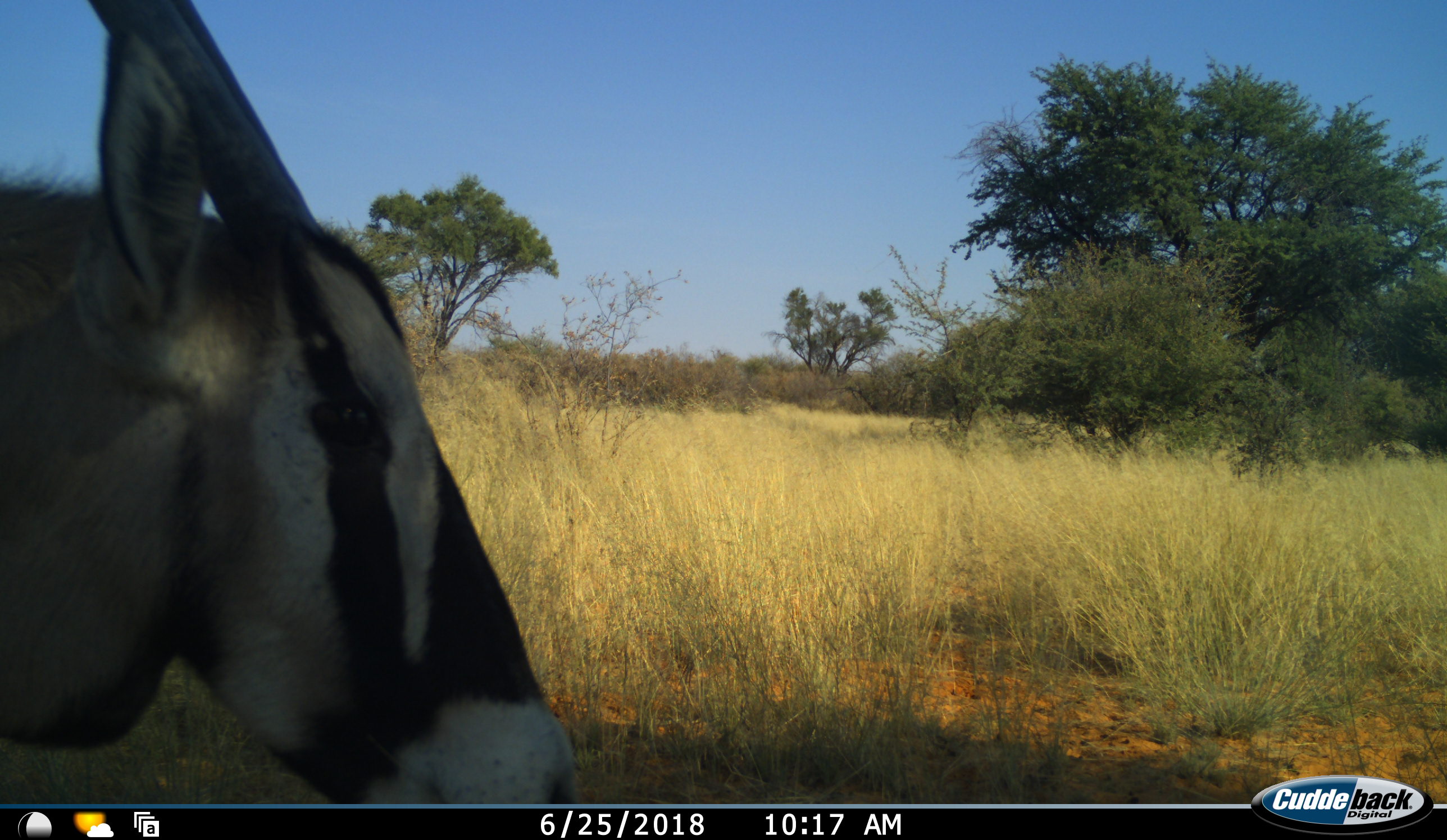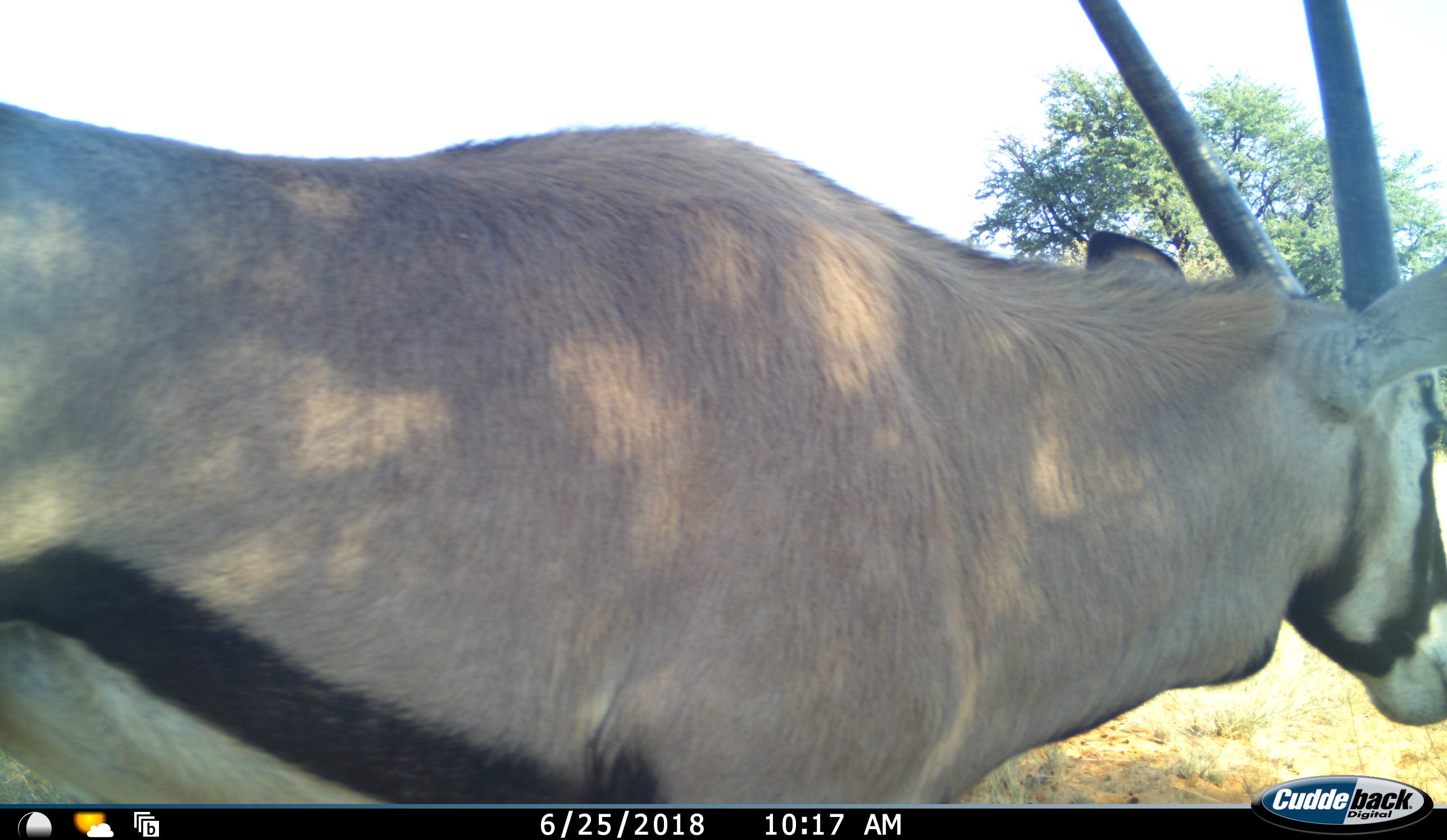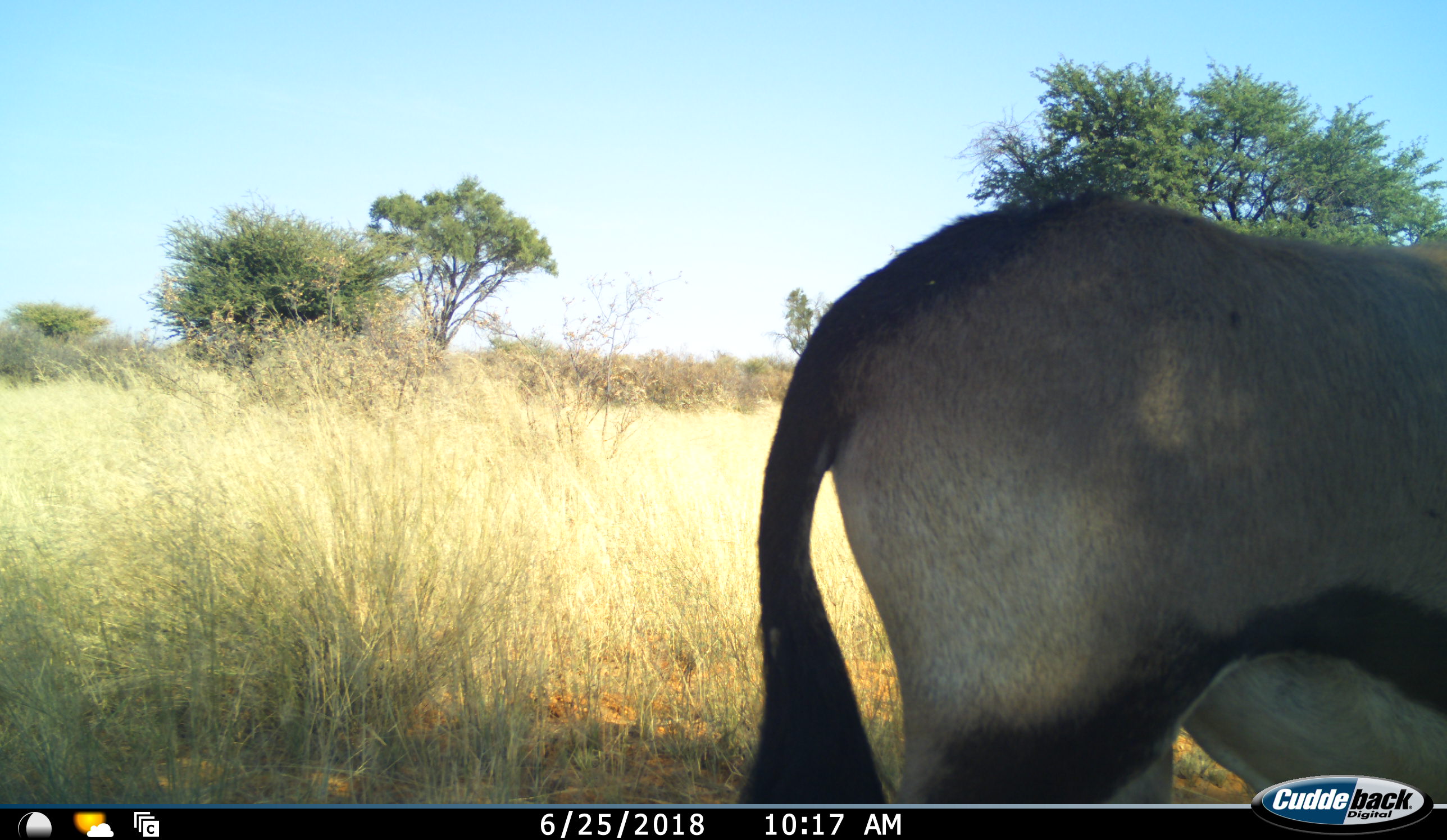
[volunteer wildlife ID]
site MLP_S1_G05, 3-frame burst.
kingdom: Animalia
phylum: Chordata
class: Mammalia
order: Artiodactyla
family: Bovidae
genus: Oryx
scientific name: Oryx gazella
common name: gemsbok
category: oryx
Oryx (gemsbok) (Oryx gazella), count 1. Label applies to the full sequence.